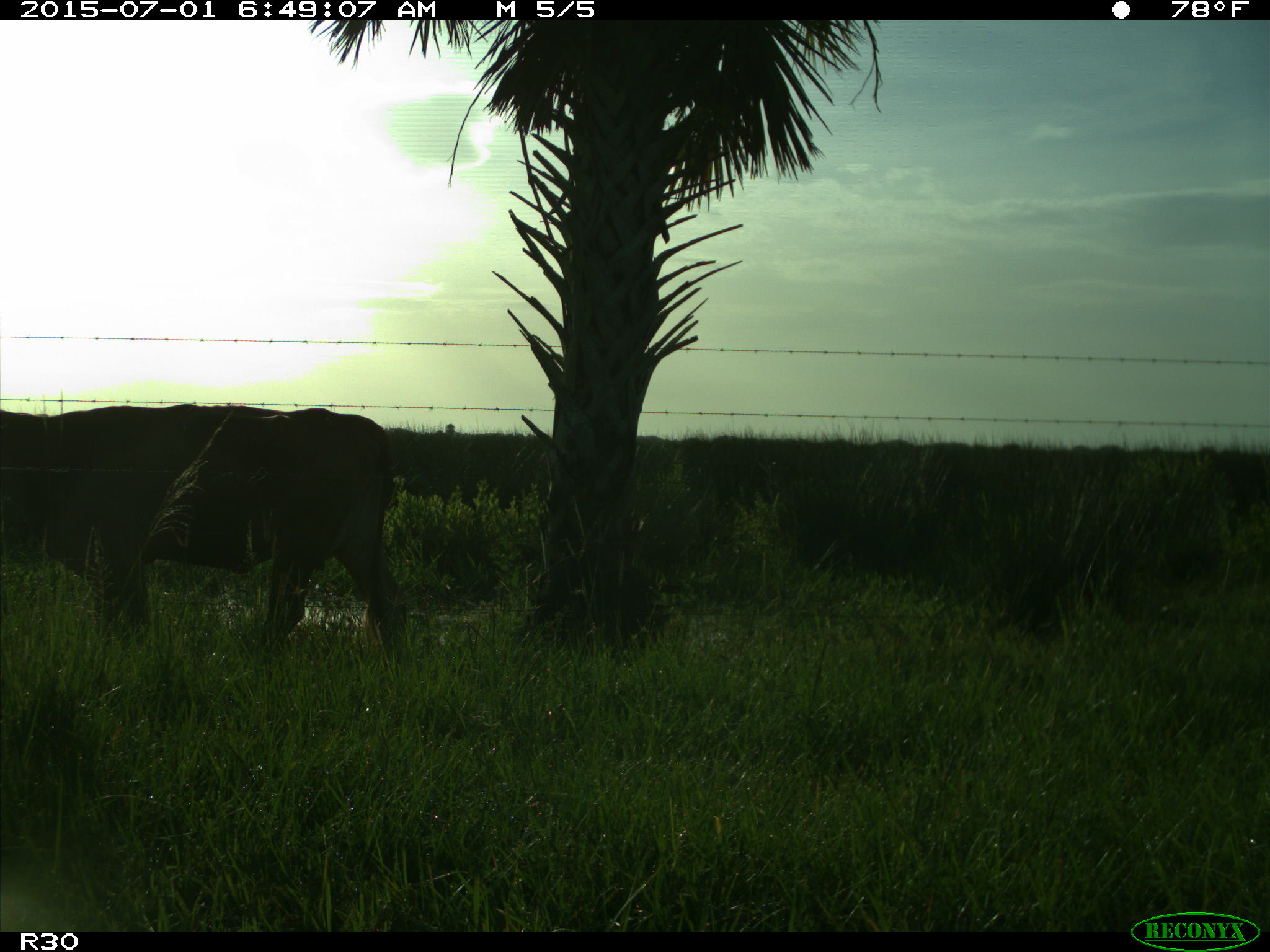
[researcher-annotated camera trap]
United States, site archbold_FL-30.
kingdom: Animalia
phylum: Chordata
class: Mammalia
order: Artiodactyla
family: Bovidae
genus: Bos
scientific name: Bos taurus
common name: domestic cow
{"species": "Bos taurus (domestic cow)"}